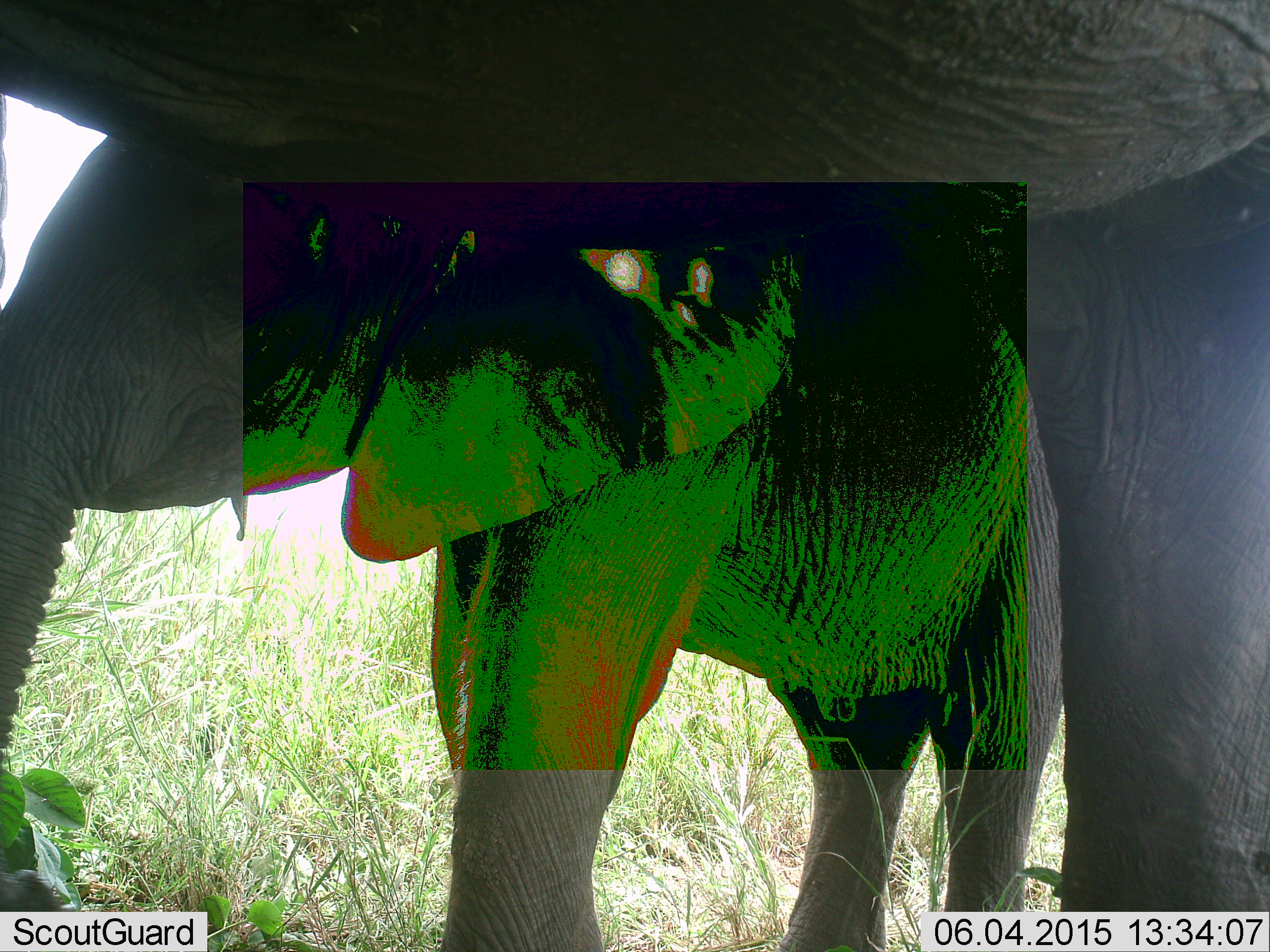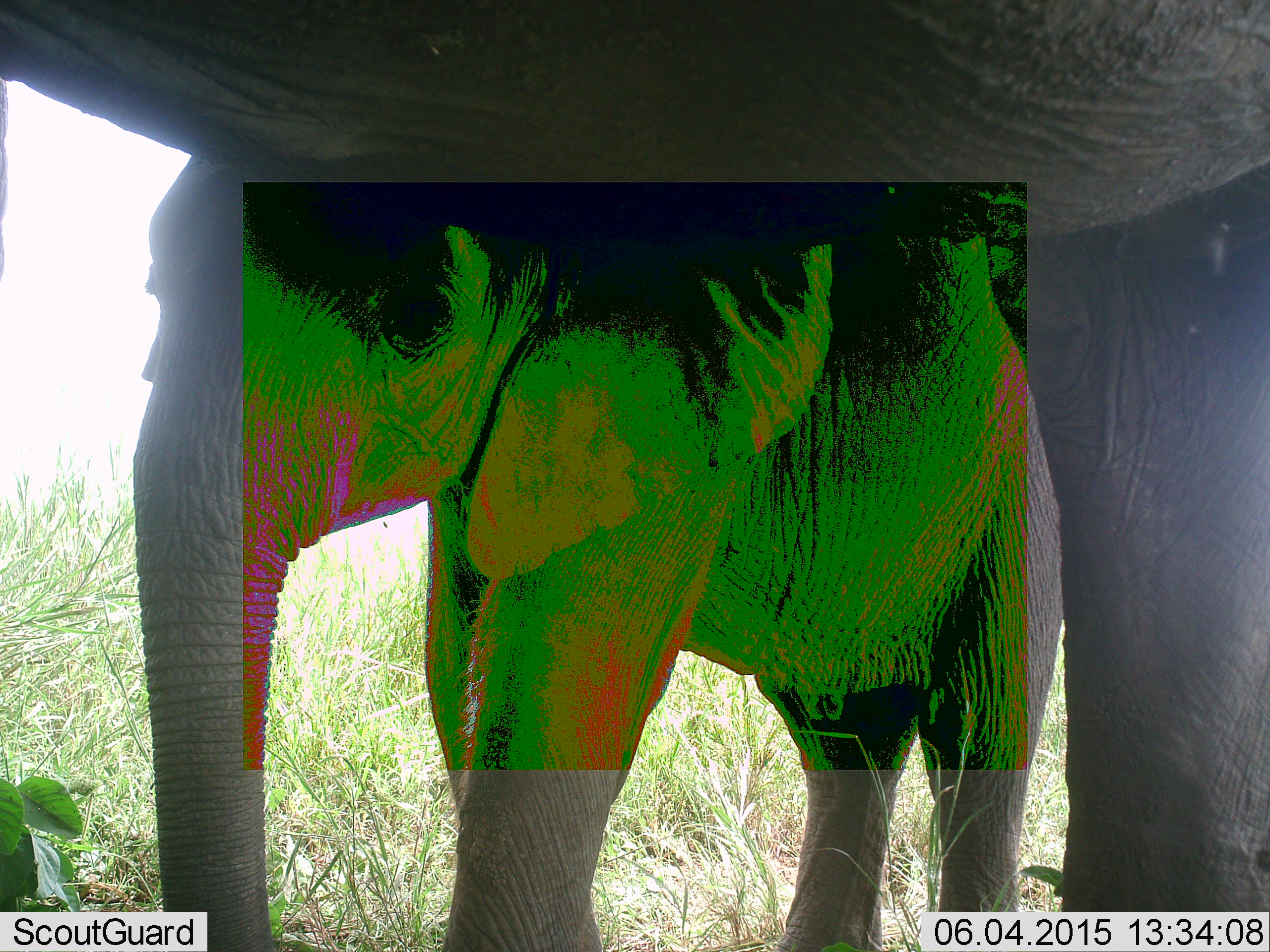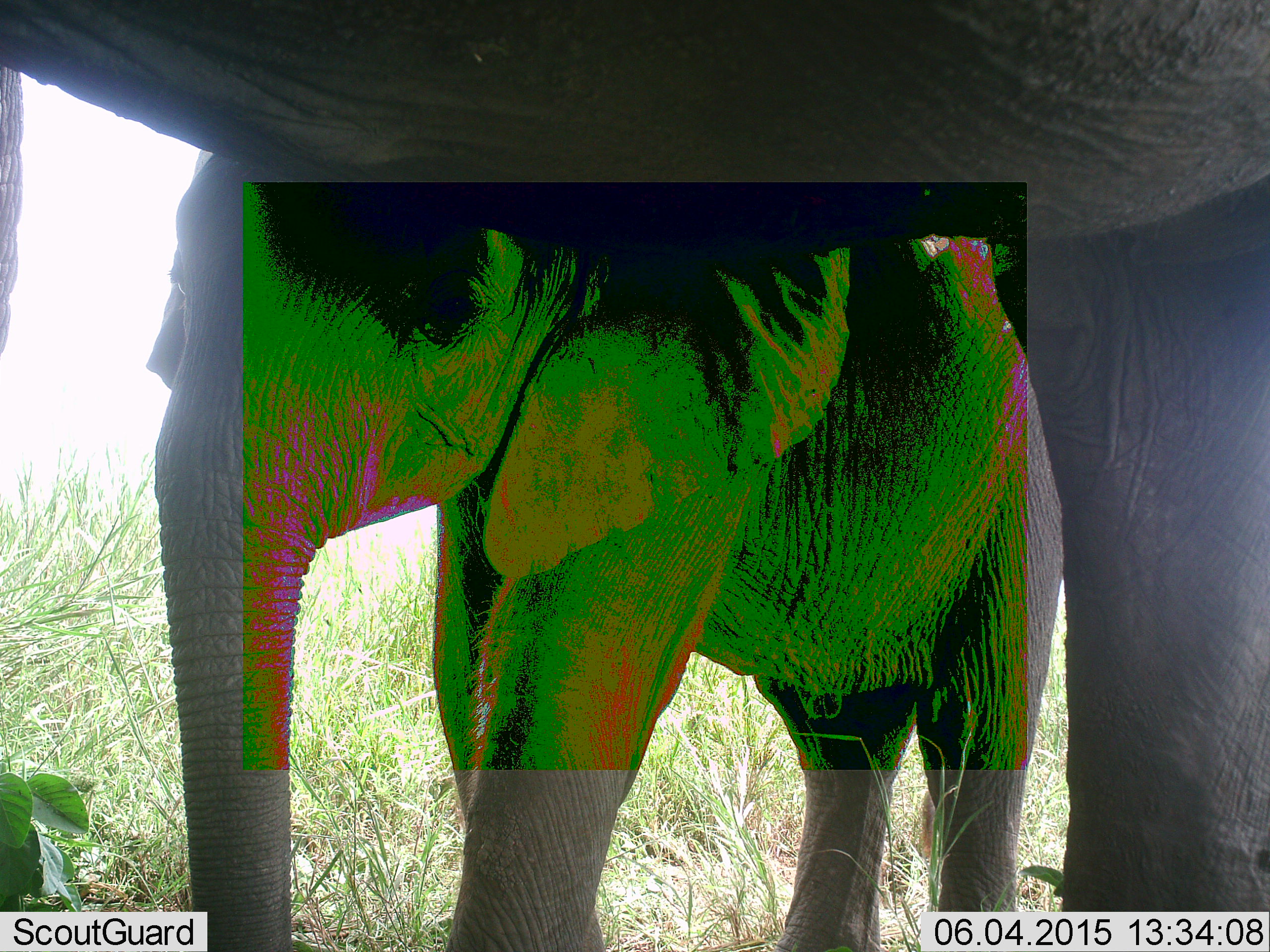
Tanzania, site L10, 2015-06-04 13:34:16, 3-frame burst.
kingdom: Animalia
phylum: Chordata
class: Mammalia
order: Proboscidea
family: Elephantidae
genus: Loxodonta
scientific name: Loxodonta africana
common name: african bush elephant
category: elephant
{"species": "elephant (african bush elephant) (Loxodonta africana)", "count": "2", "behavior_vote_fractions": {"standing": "100%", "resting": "0%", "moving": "0%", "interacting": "0%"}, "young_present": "90%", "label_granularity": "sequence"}